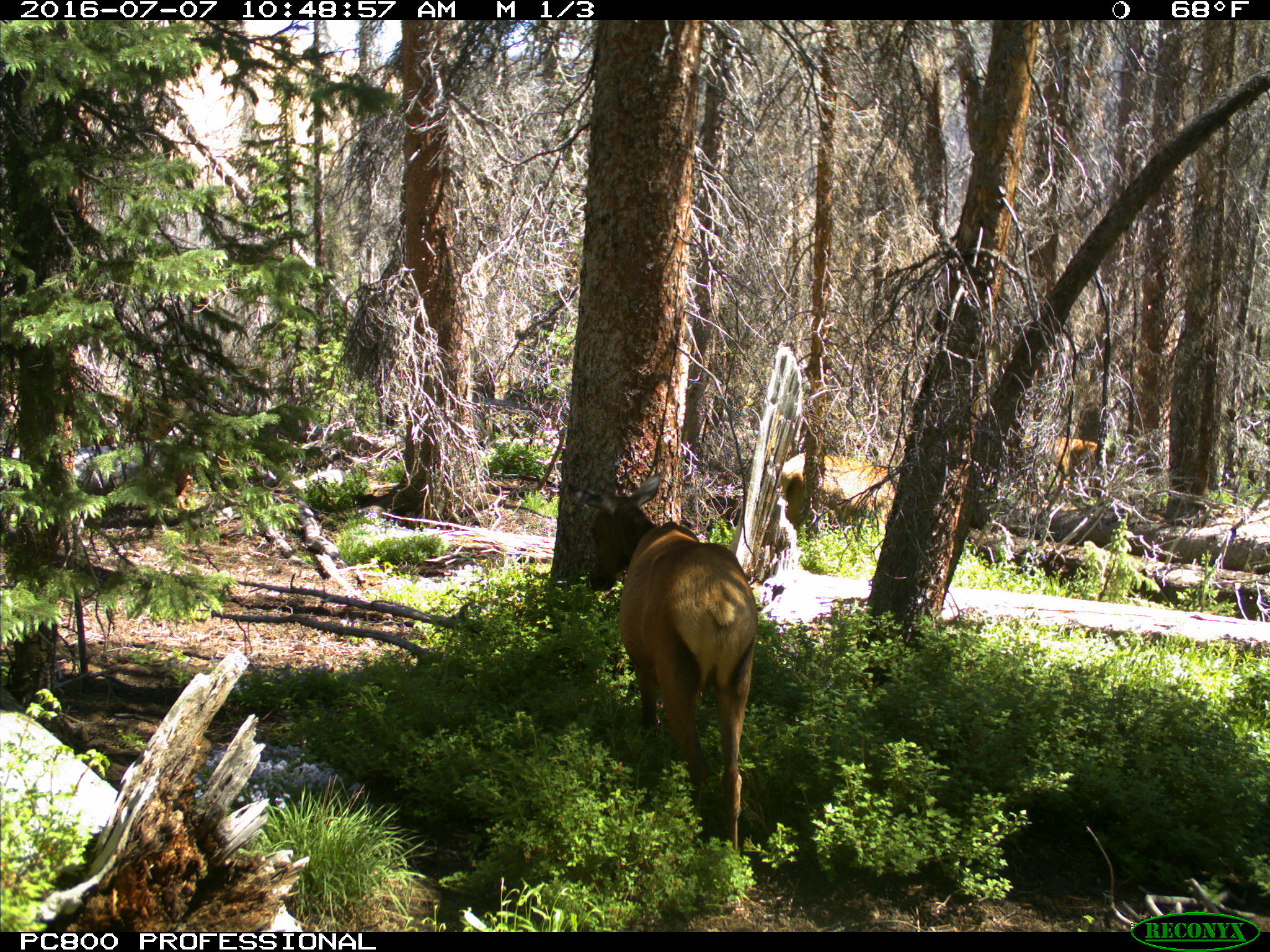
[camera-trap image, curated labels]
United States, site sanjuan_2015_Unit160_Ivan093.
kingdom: Animalia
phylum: Chordata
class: Mammalia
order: Artiodactyla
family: Cervidae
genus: Cervus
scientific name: Cervus elaphus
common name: red deer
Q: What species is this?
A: Cervus elaphus (red deer).